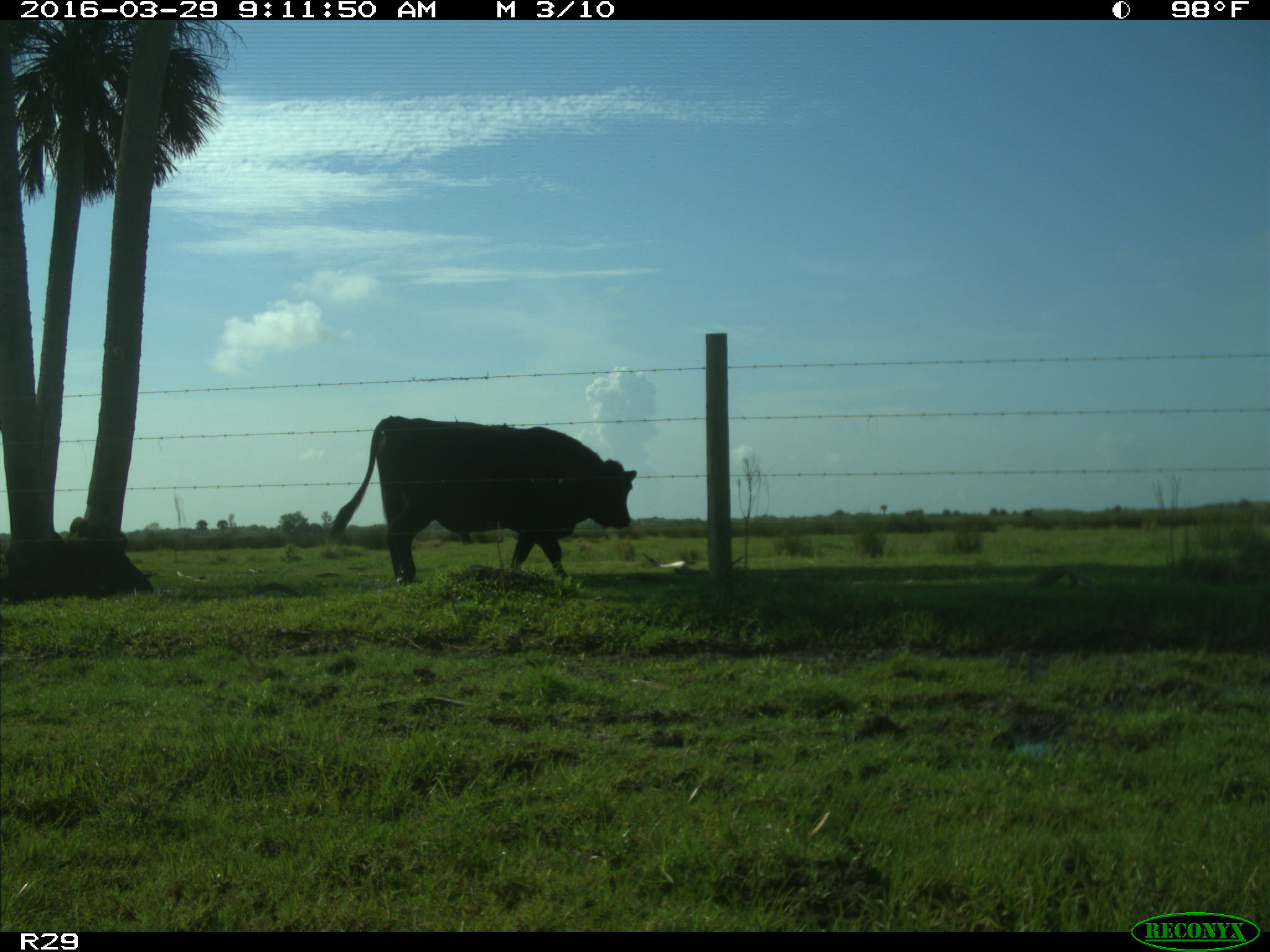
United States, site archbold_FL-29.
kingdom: Animalia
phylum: Chordata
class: Mammalia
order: Artiodactyla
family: Bovidae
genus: Bos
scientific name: Bos taurus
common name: domestic cow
Bos taurus (domestic cow).